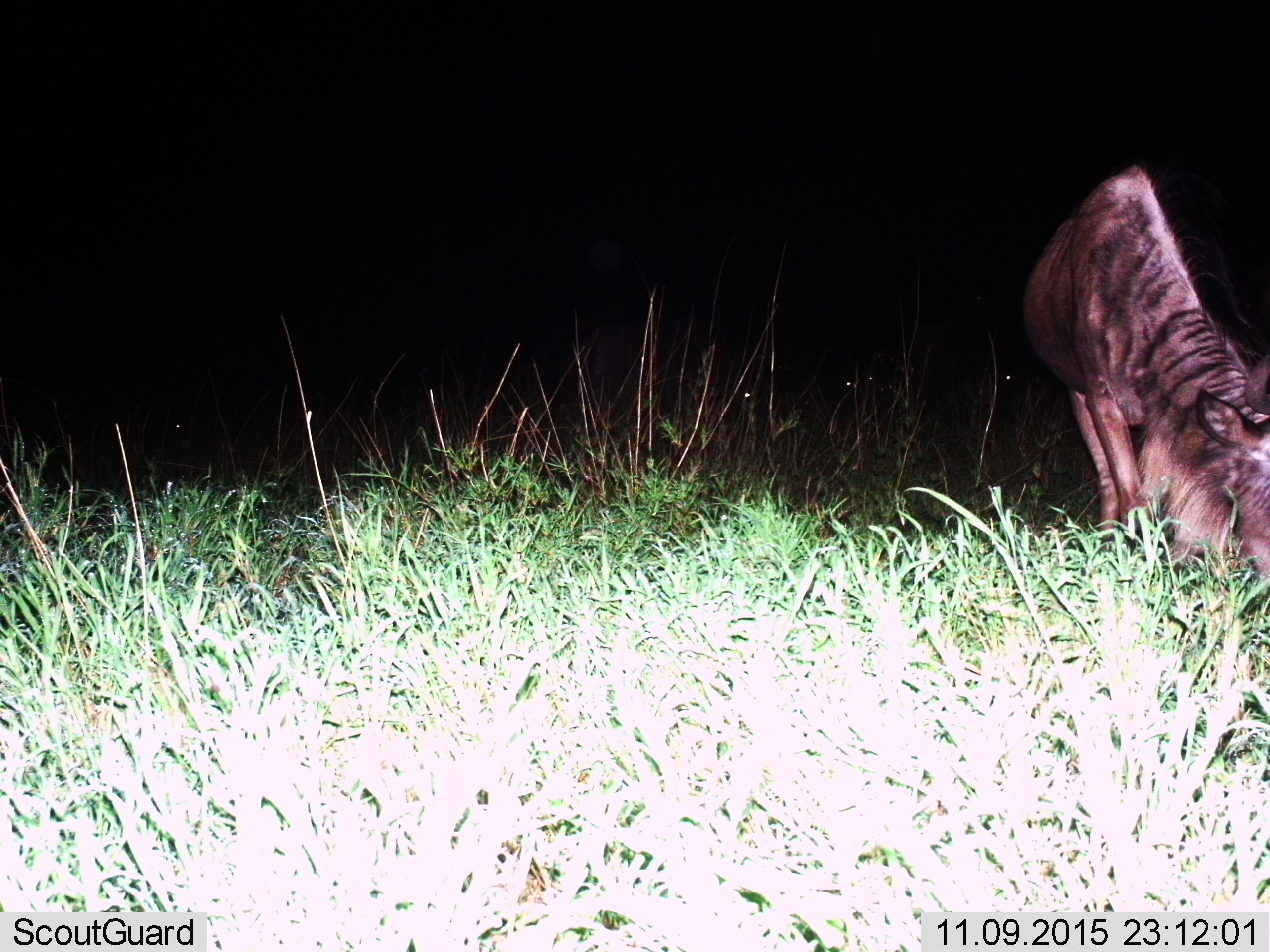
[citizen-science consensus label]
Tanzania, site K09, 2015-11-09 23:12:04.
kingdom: Animalia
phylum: Chordata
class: Mammalia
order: Artiodactyla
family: Bovidae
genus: Connochaetes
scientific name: Connochaetes taurinus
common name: blue wildebeest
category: wildebeest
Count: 1.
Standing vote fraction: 0%.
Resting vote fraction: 0%.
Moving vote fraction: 0%.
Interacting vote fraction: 0%.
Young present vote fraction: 0%.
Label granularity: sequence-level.